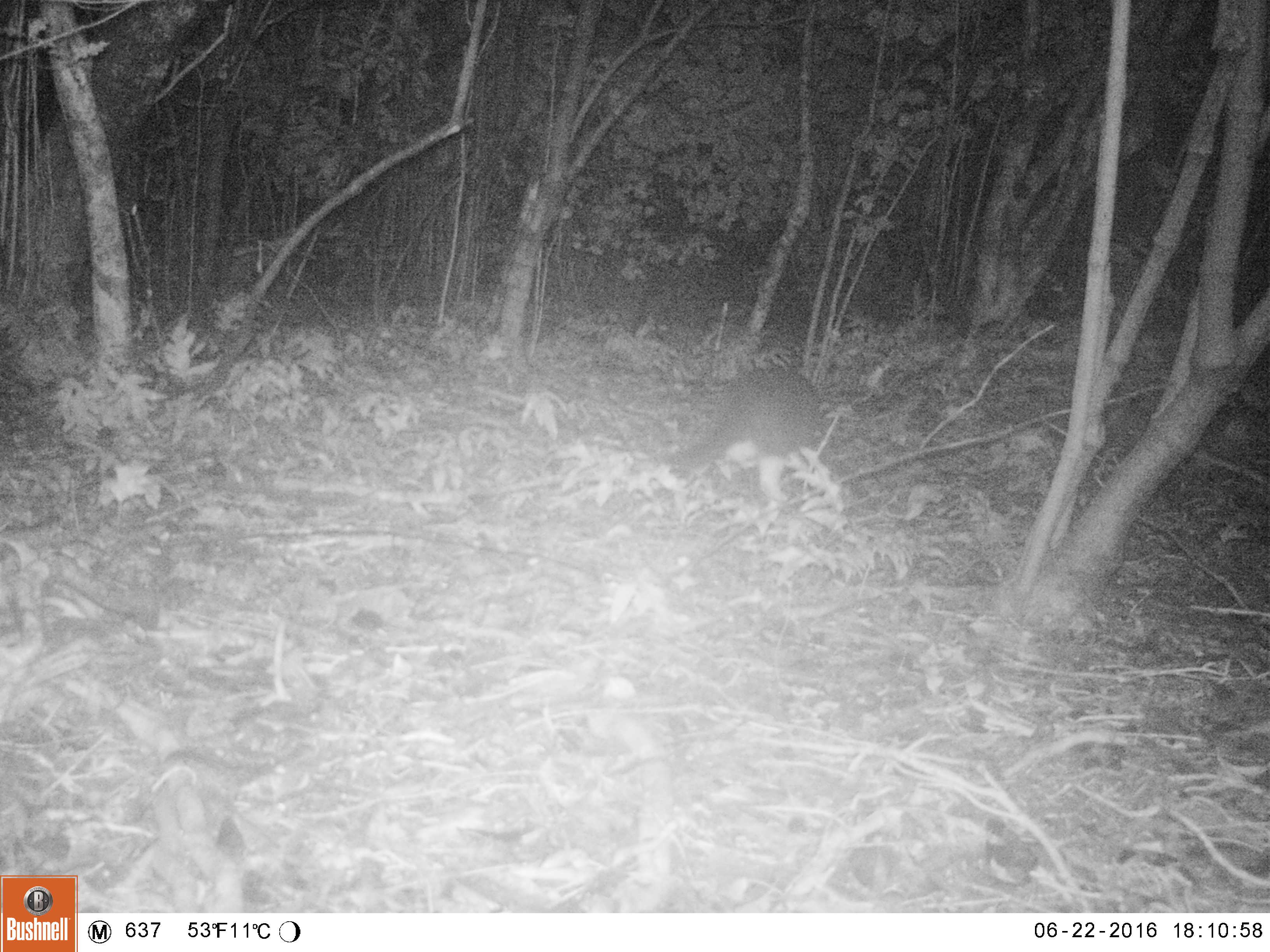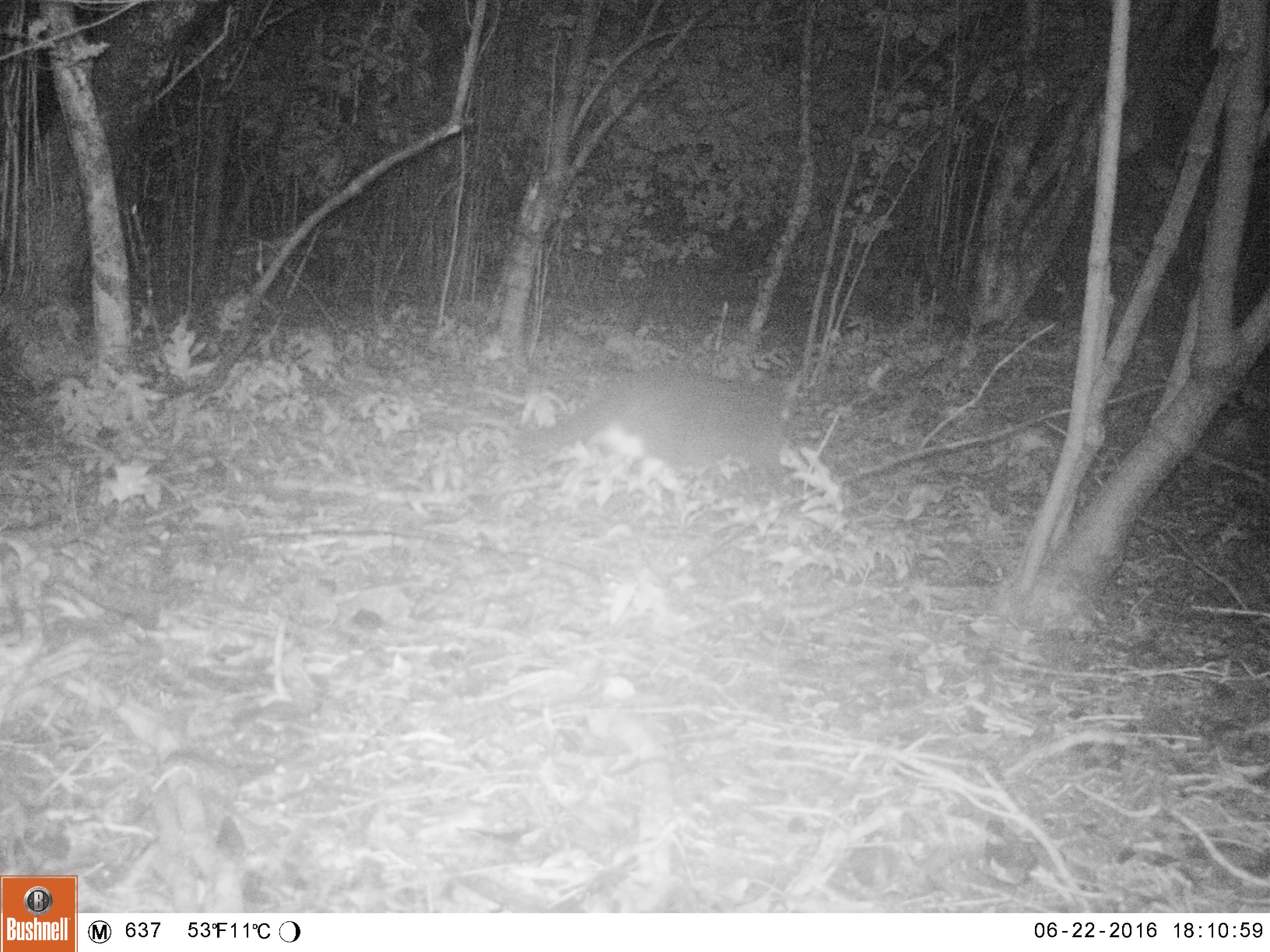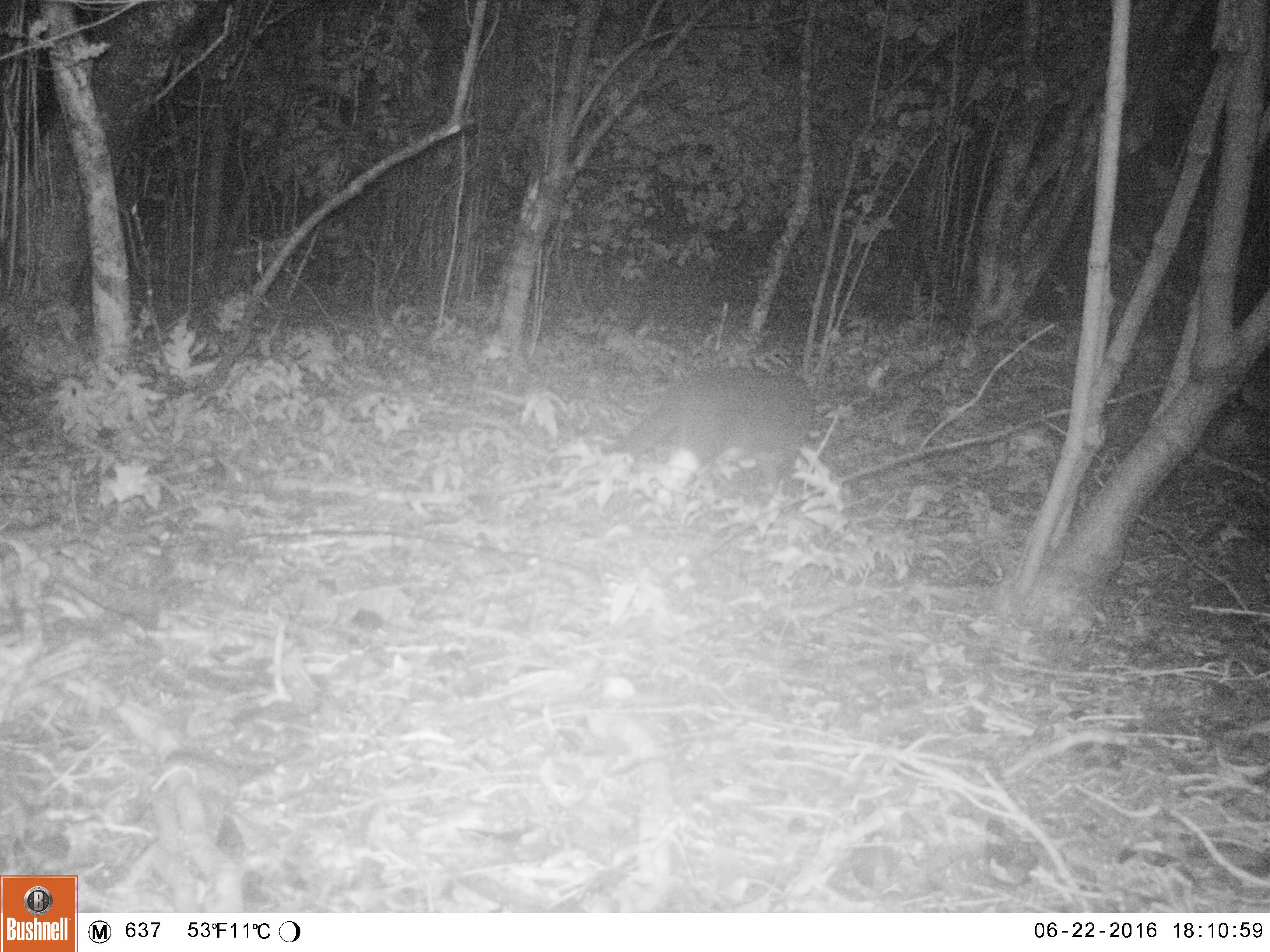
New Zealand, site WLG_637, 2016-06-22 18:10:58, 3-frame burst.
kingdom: Animalia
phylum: Chordata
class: Mammalia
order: Carnivora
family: Felidae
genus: Felis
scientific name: Felis catus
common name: domestic cat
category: cat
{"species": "cat (domestic cat) (Felis catus)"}